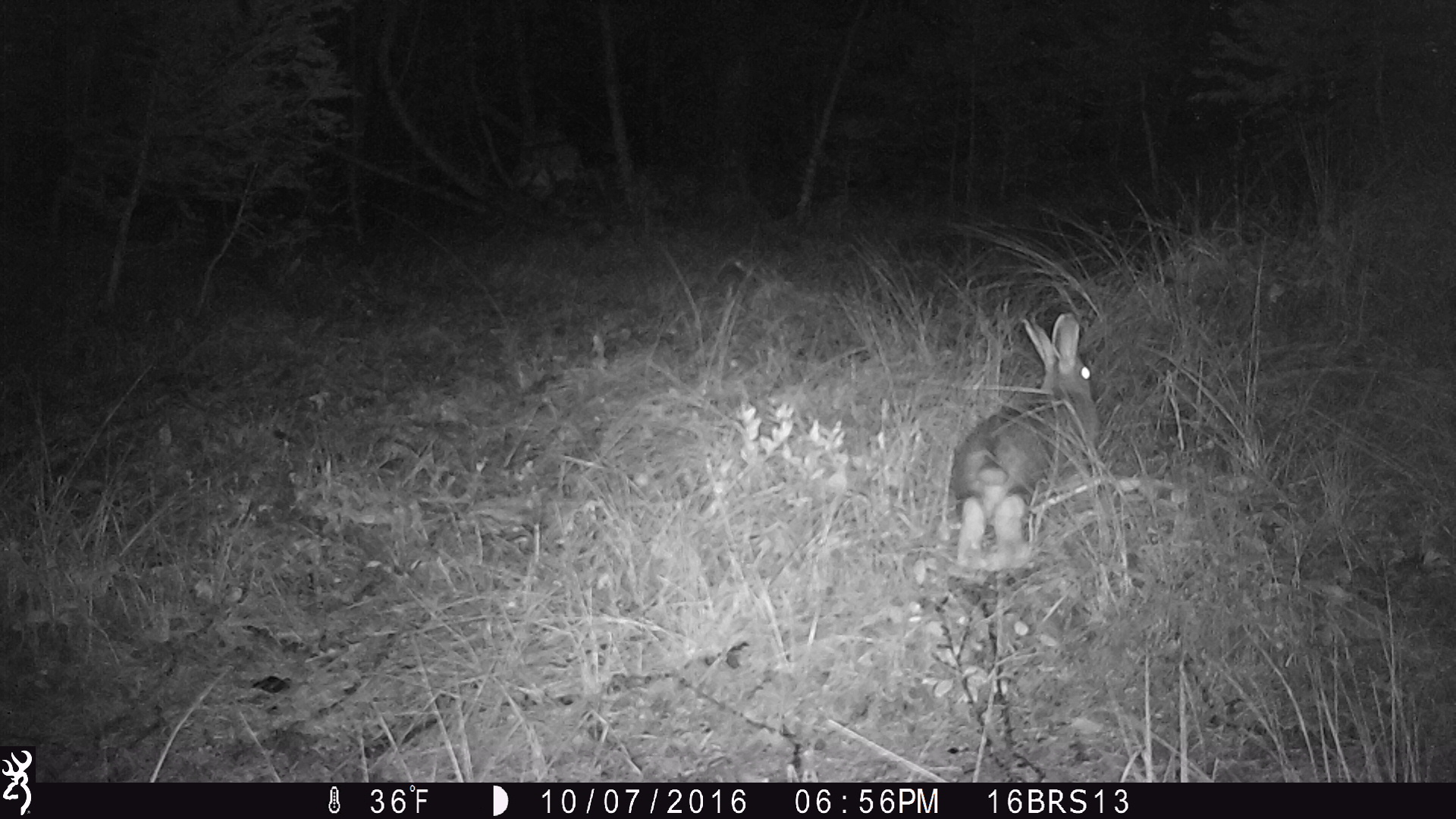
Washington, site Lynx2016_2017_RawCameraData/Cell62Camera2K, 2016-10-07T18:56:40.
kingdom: Animalia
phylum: Chordata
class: Mammalia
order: Lagomorpha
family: Leporidae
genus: Lepus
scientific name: Lepus americanus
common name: snowshoe hare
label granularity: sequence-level